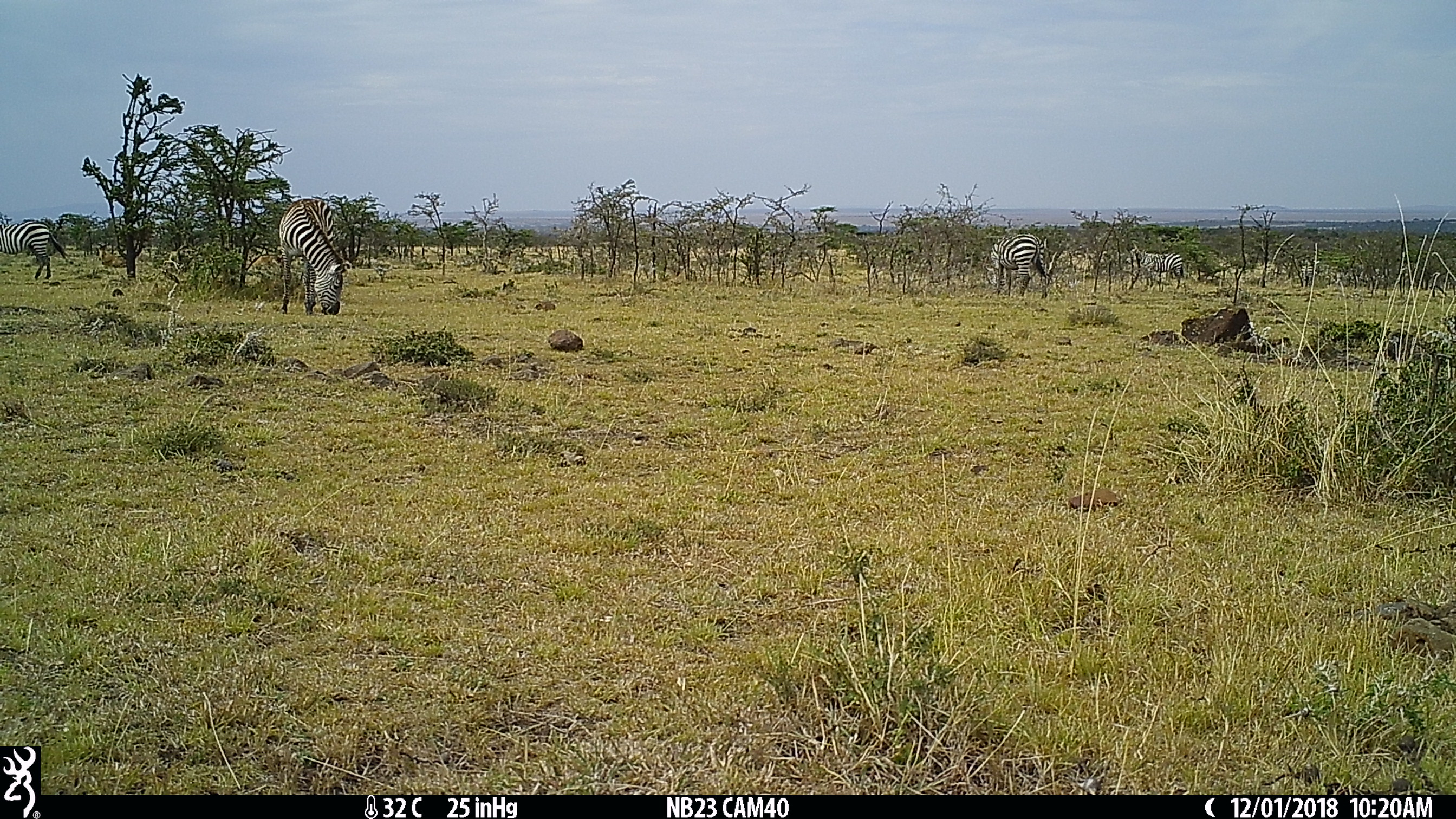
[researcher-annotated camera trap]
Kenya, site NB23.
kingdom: Animalia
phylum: Chordata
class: Mammalia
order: Perissodactyla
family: Equidae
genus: Equus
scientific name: Equus quagga burchellii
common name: burchell's zebra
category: zebra